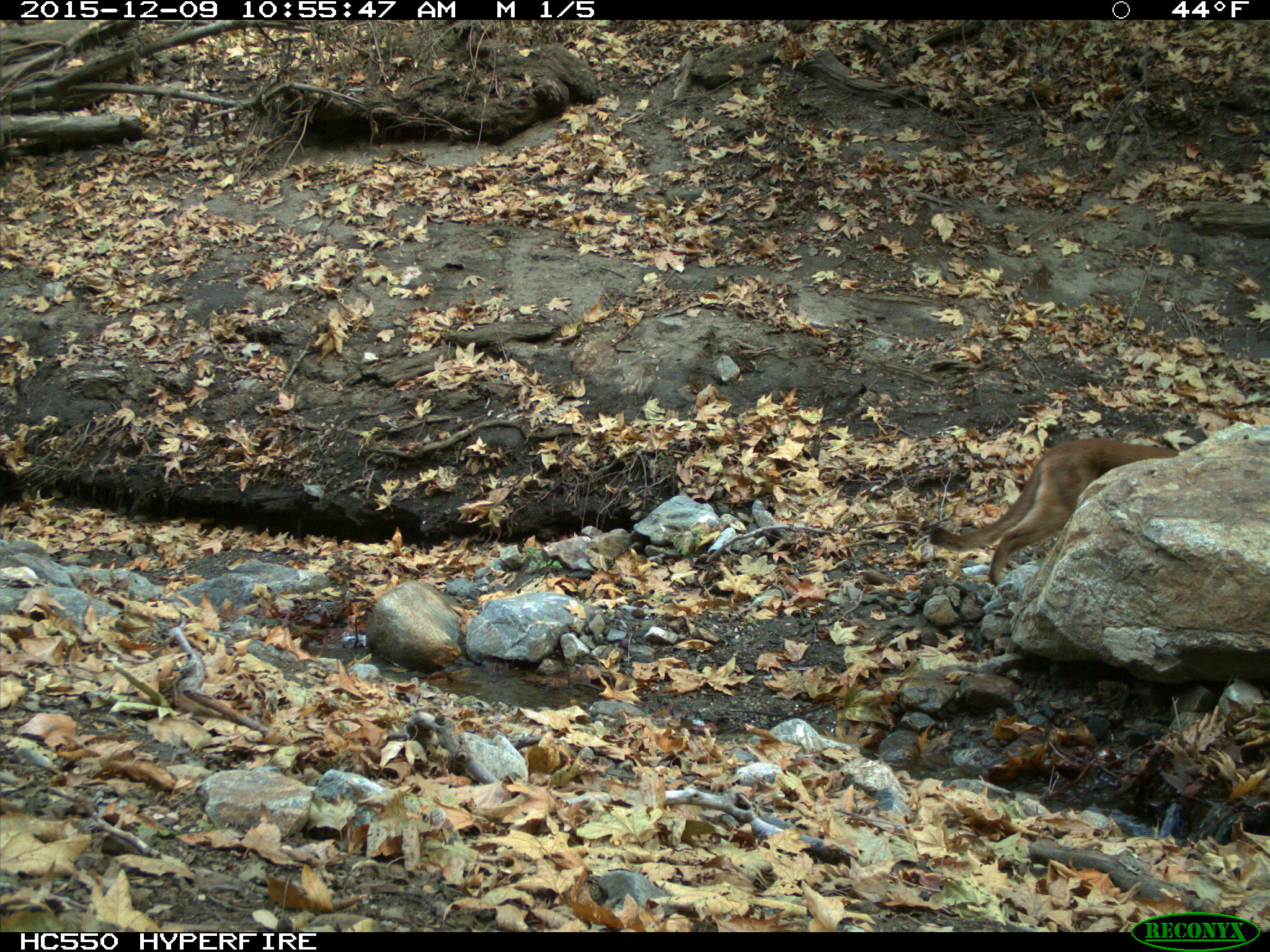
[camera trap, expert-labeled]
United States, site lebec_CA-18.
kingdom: Animalia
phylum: Chordata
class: Mammalia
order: Carnivora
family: Felidae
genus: Puma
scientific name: Puma concolor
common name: mountain lion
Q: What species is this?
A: Puma concolor (mountain lion).